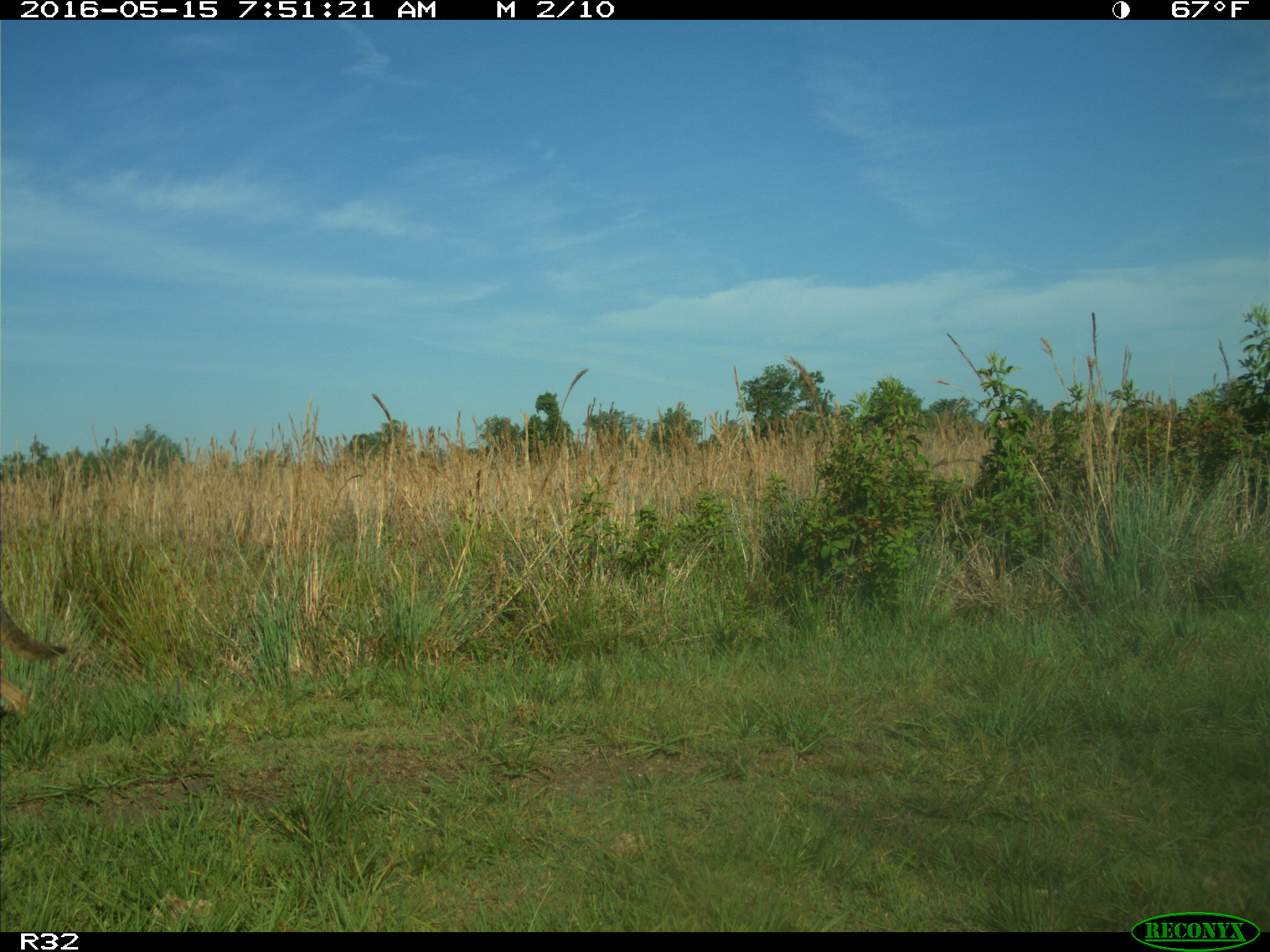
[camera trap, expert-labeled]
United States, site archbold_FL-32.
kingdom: Animalia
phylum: Chordata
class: Mammalia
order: Carnivora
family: Canidae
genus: Canis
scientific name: Canis latrans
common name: coyote